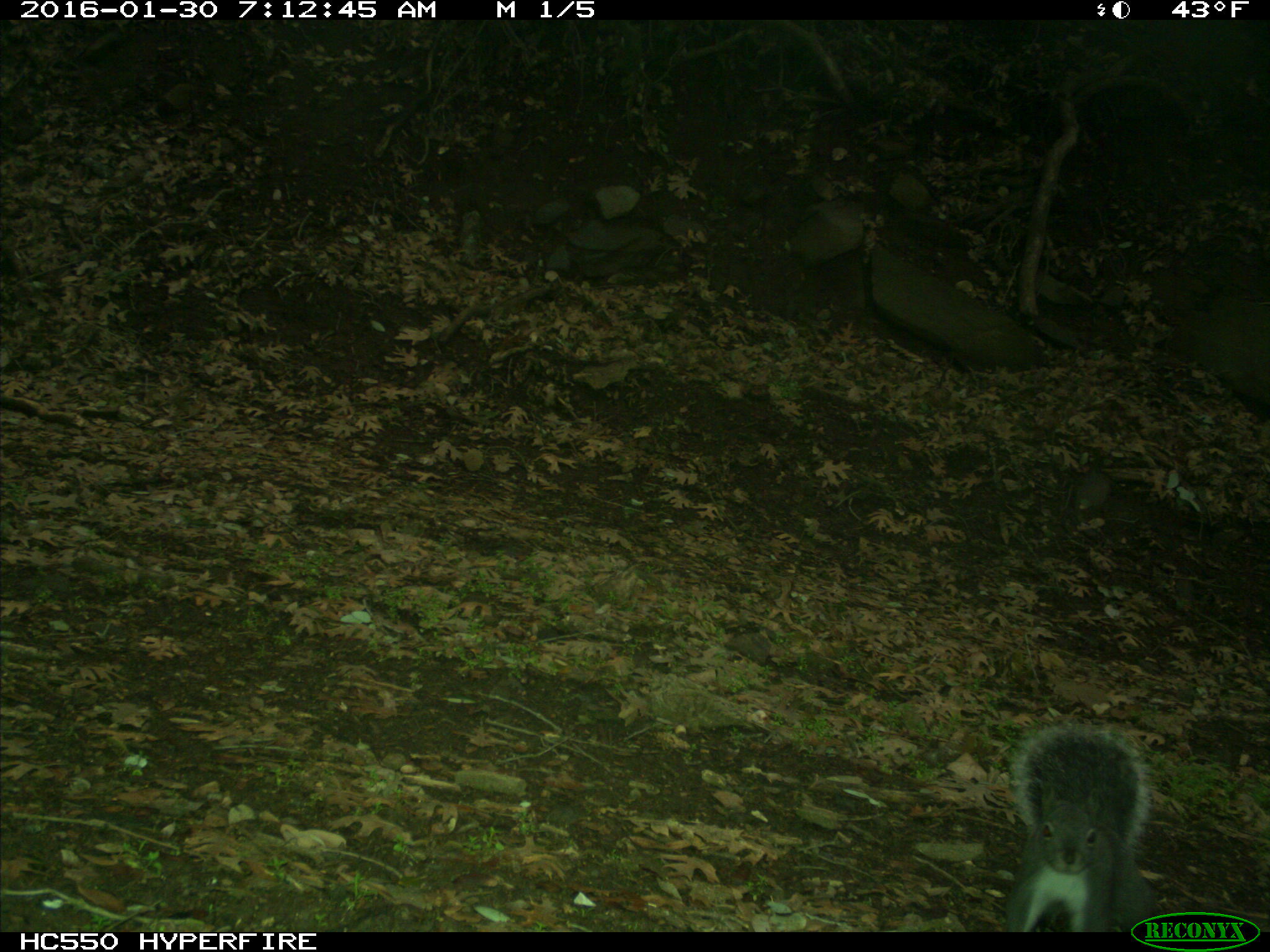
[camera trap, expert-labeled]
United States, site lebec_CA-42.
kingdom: Animalia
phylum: Chordata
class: Mammalia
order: Rodentia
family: Sciuridae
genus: Sciurus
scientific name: Sciurus carolinensis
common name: eastern gray squirrel